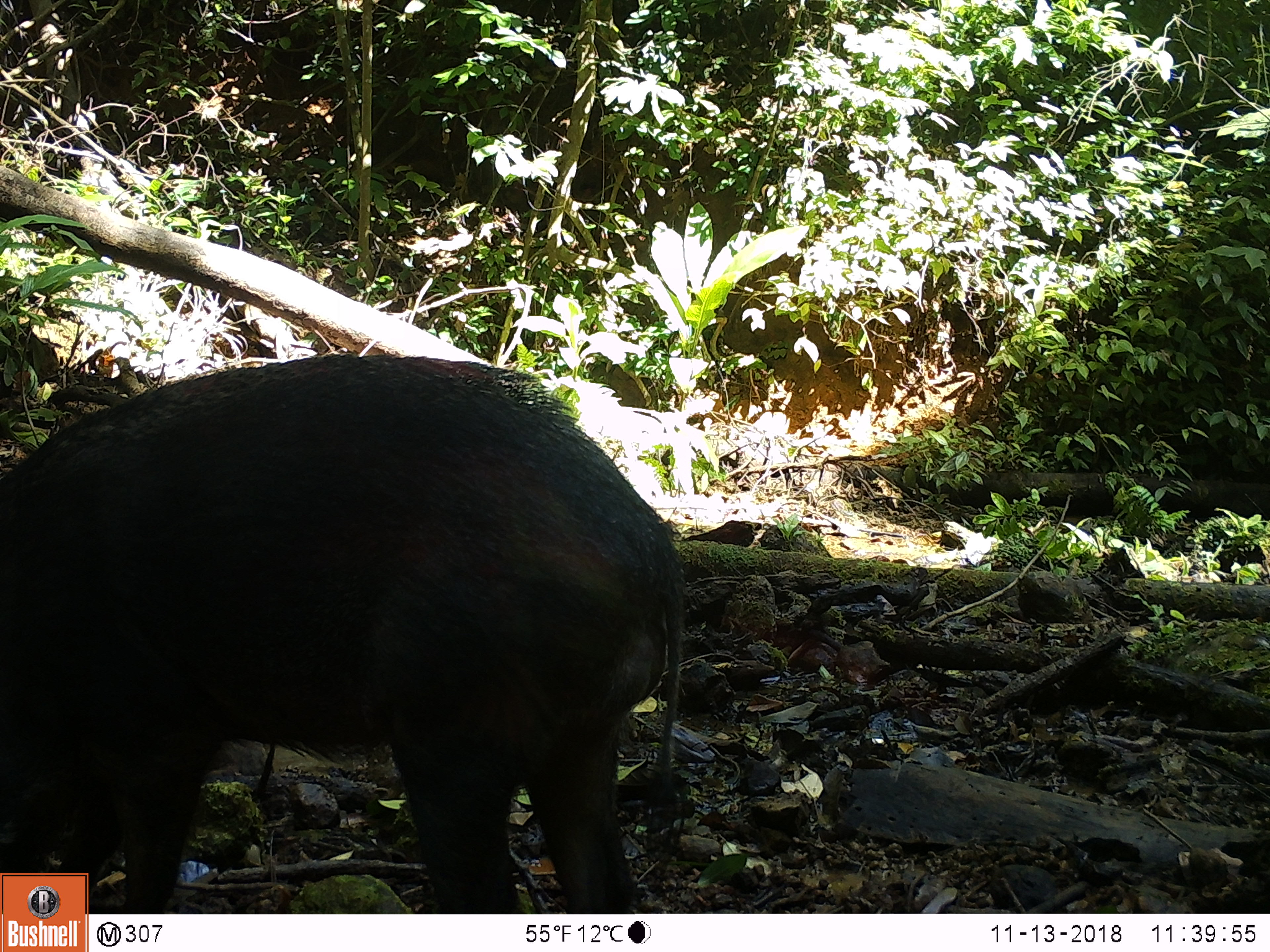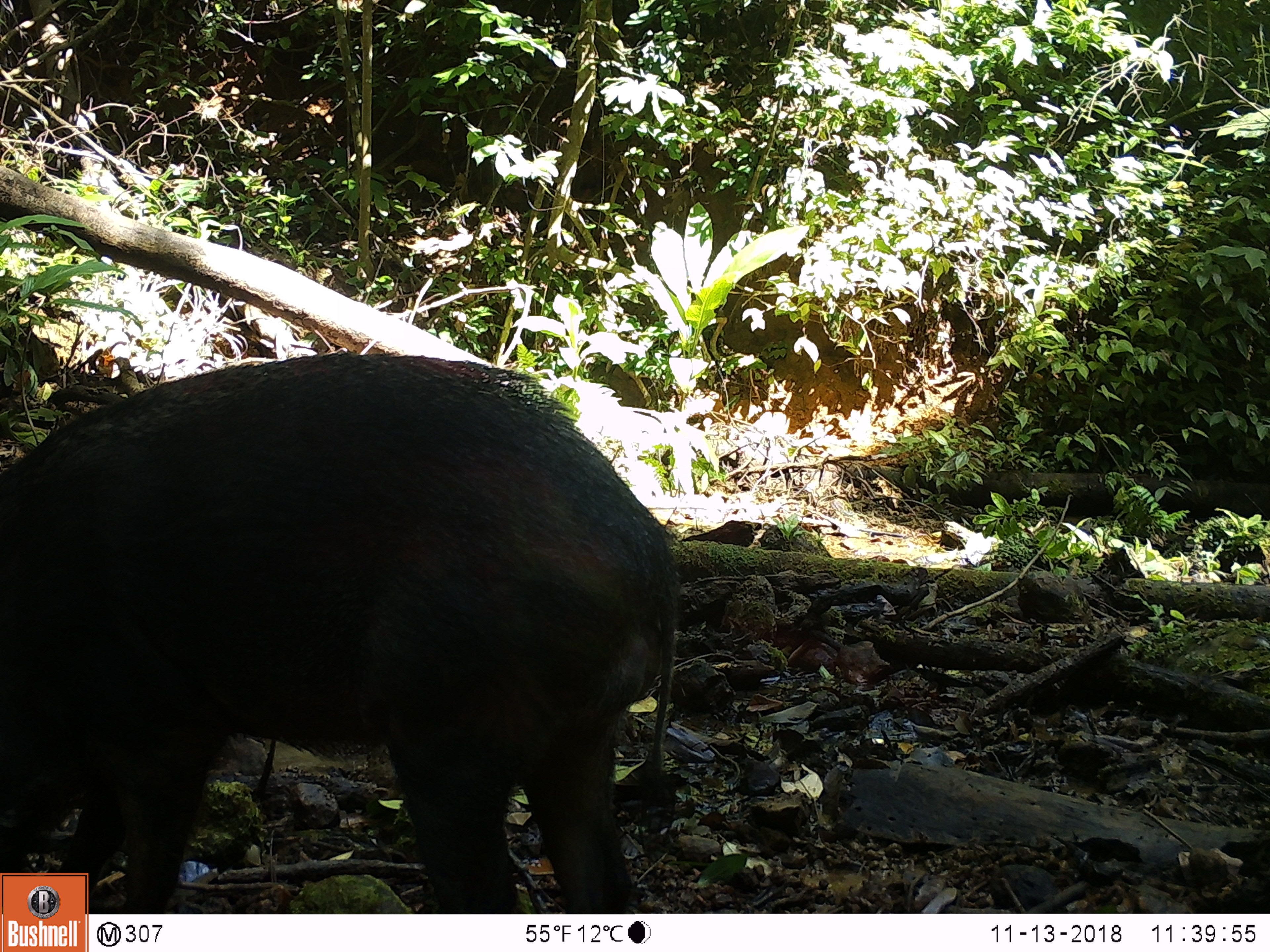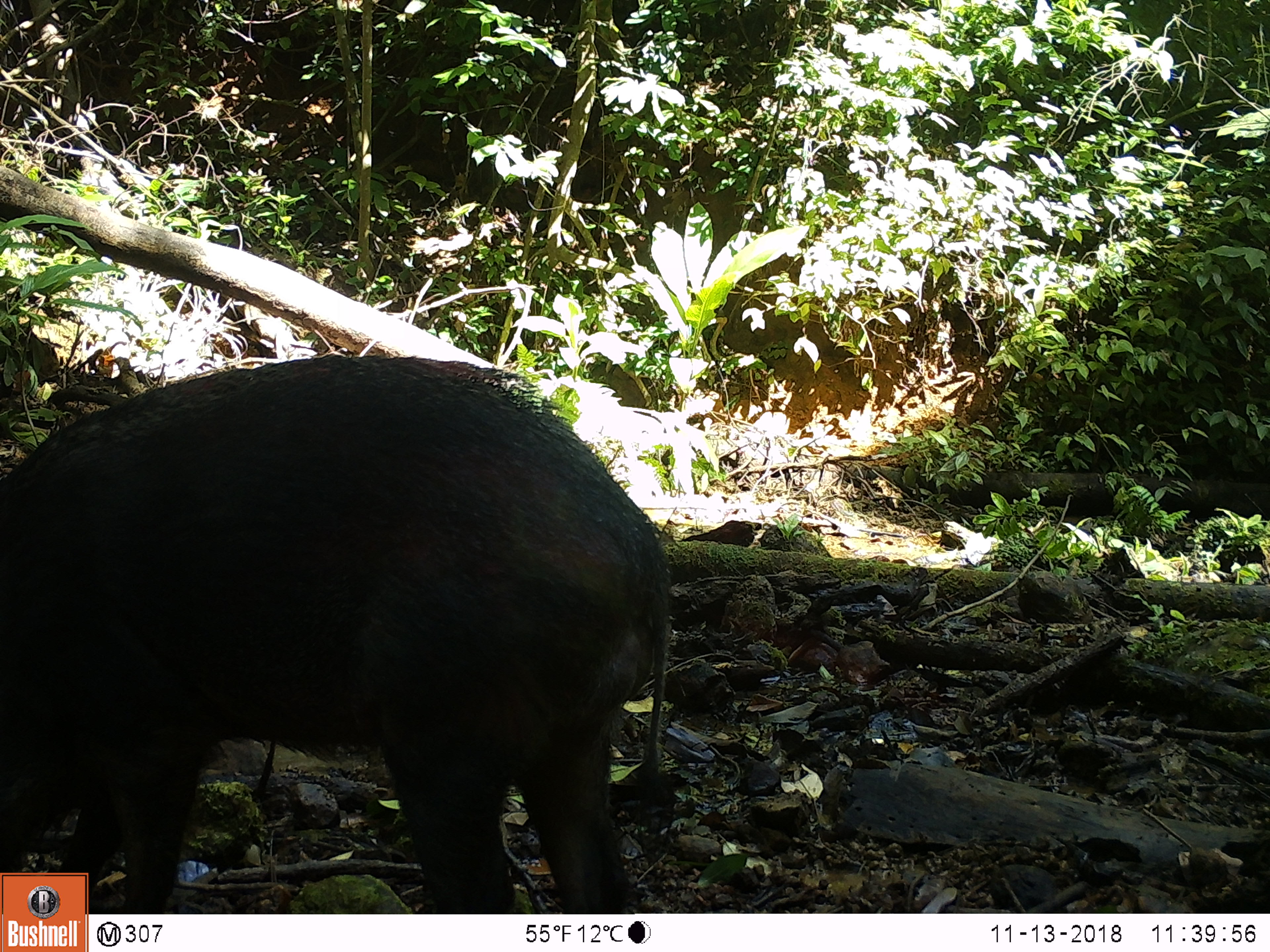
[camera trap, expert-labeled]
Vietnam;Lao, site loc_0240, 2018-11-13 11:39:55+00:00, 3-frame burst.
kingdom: Animalia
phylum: Chordata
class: Mammalia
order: Artiodactyla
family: Suidae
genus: Sus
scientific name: Sus scrofa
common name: eurasian wild pig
Eurasian wild pig (Sus scrofa). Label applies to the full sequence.